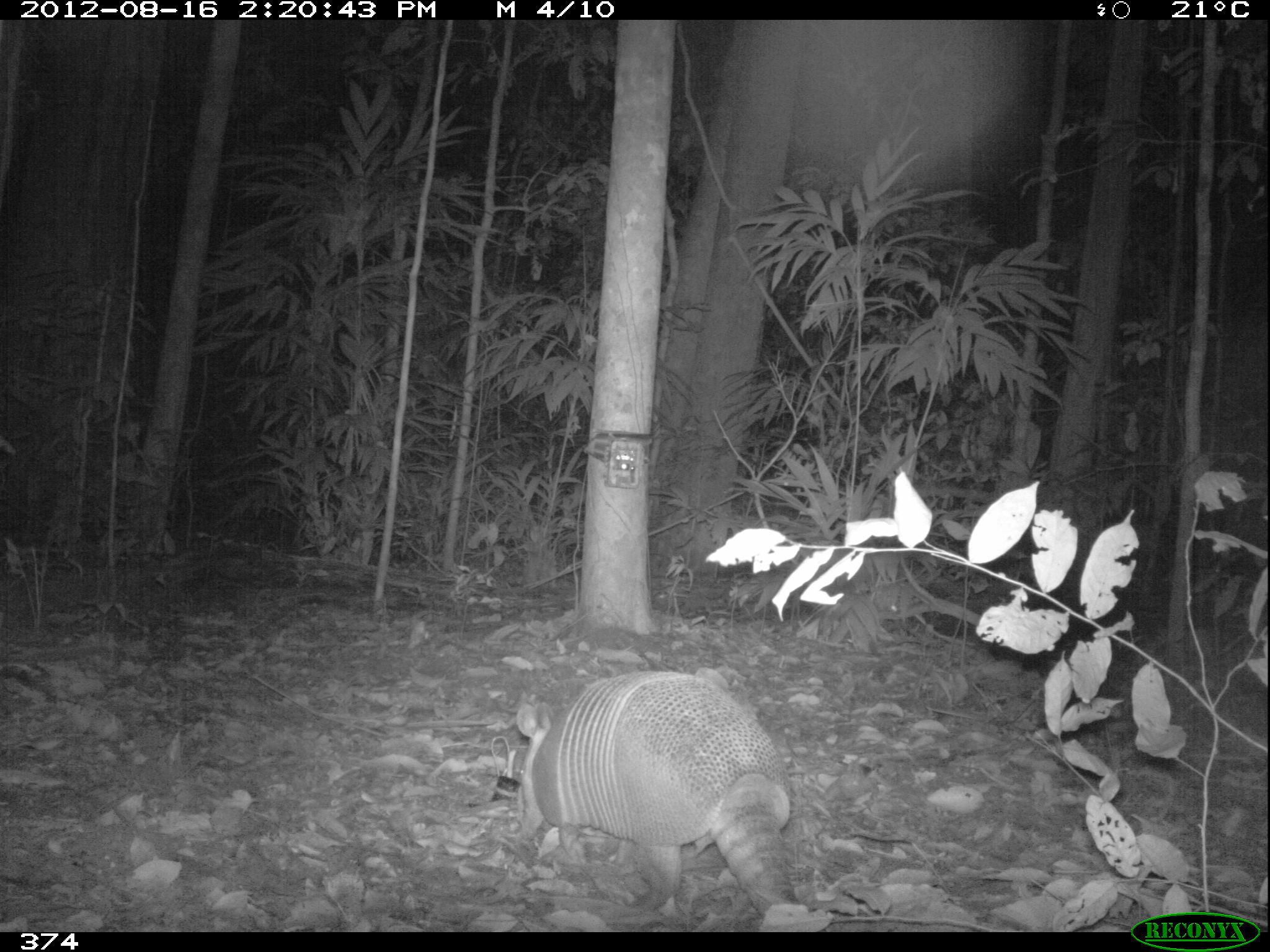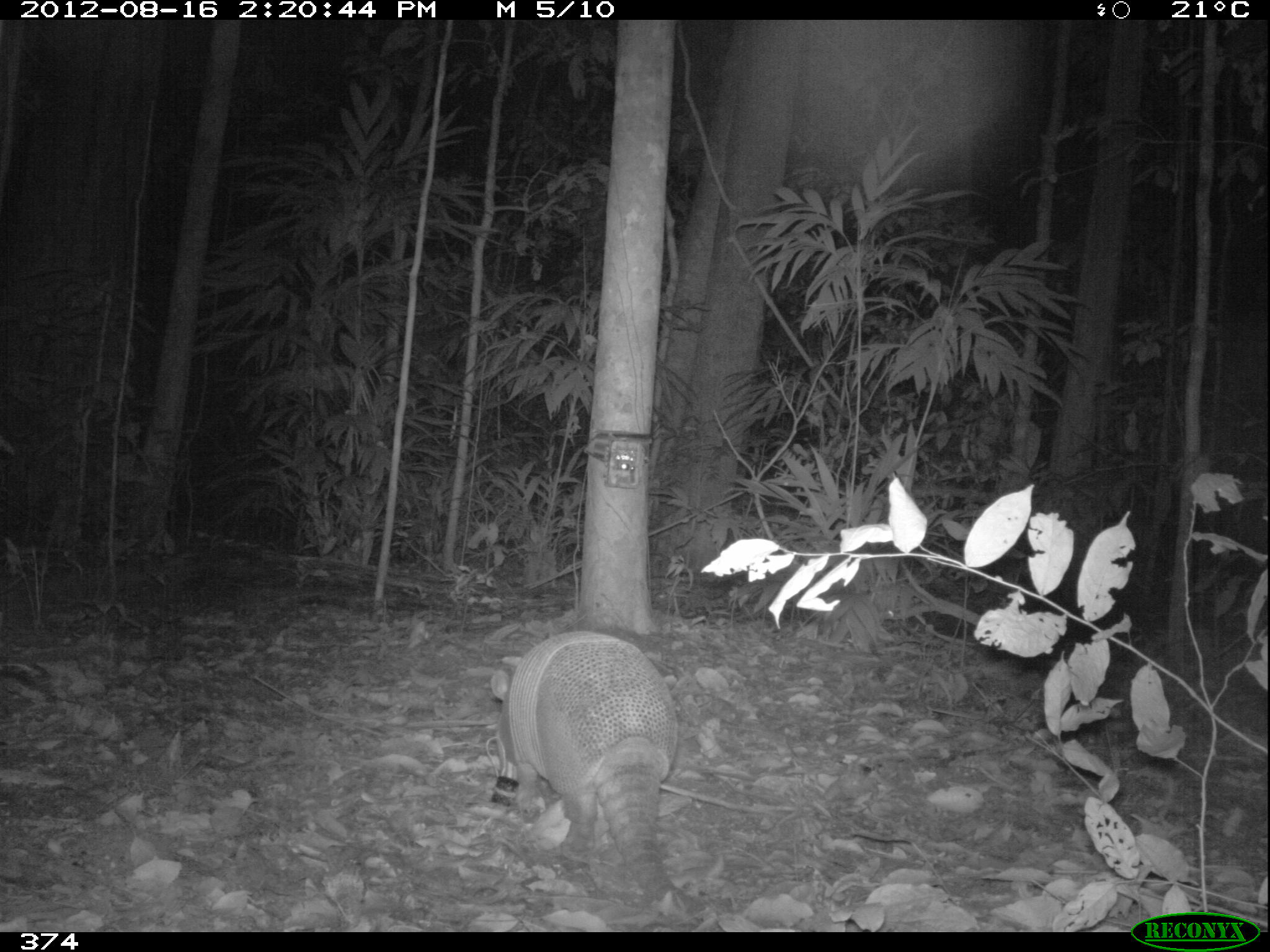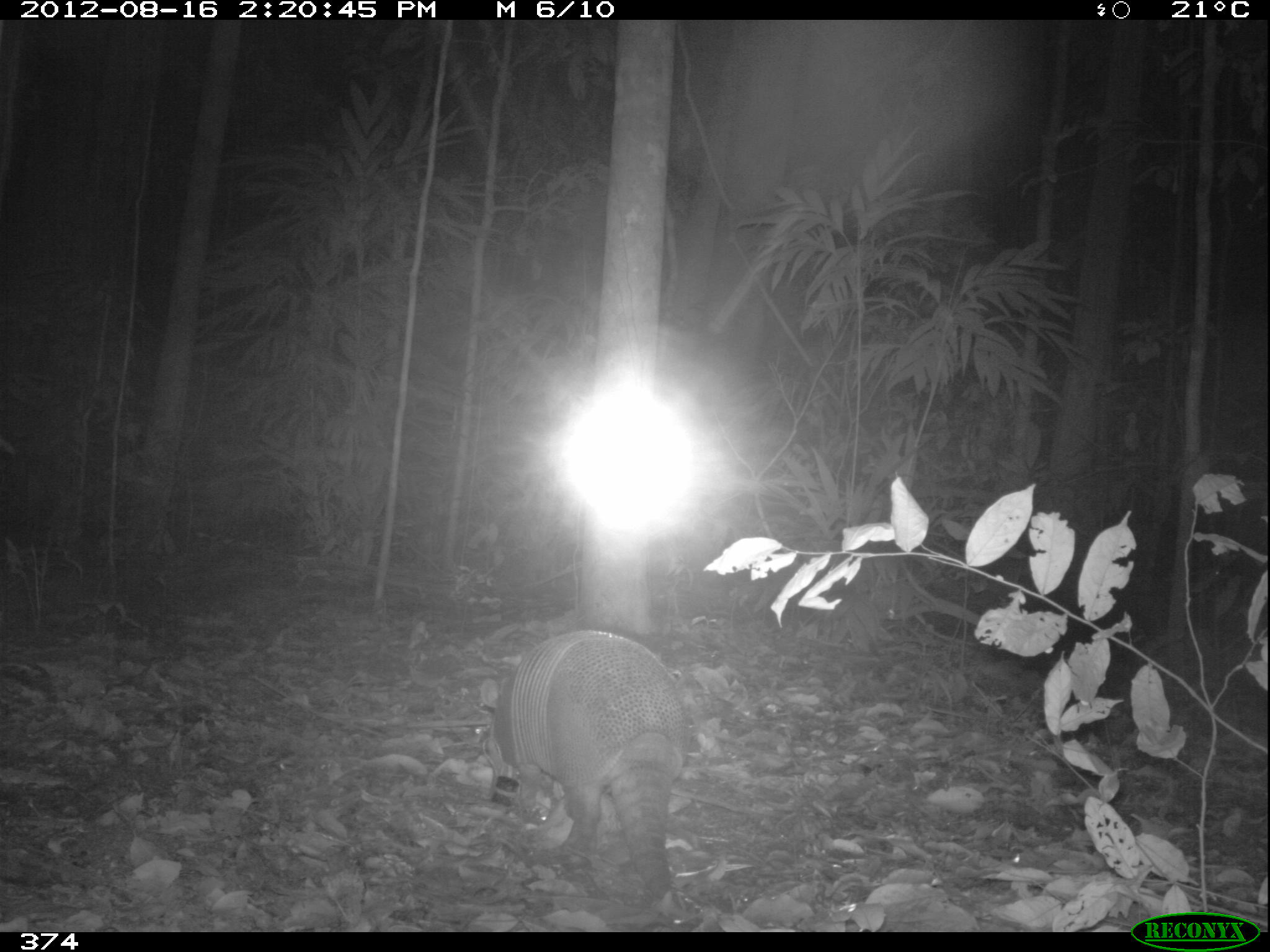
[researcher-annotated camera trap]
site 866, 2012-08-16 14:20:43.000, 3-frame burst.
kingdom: Animalia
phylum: Chordata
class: Mammalia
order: Cingulata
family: Dasypodidae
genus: Dasypus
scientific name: Dasypus novemcinctus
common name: nine-banded armadillo